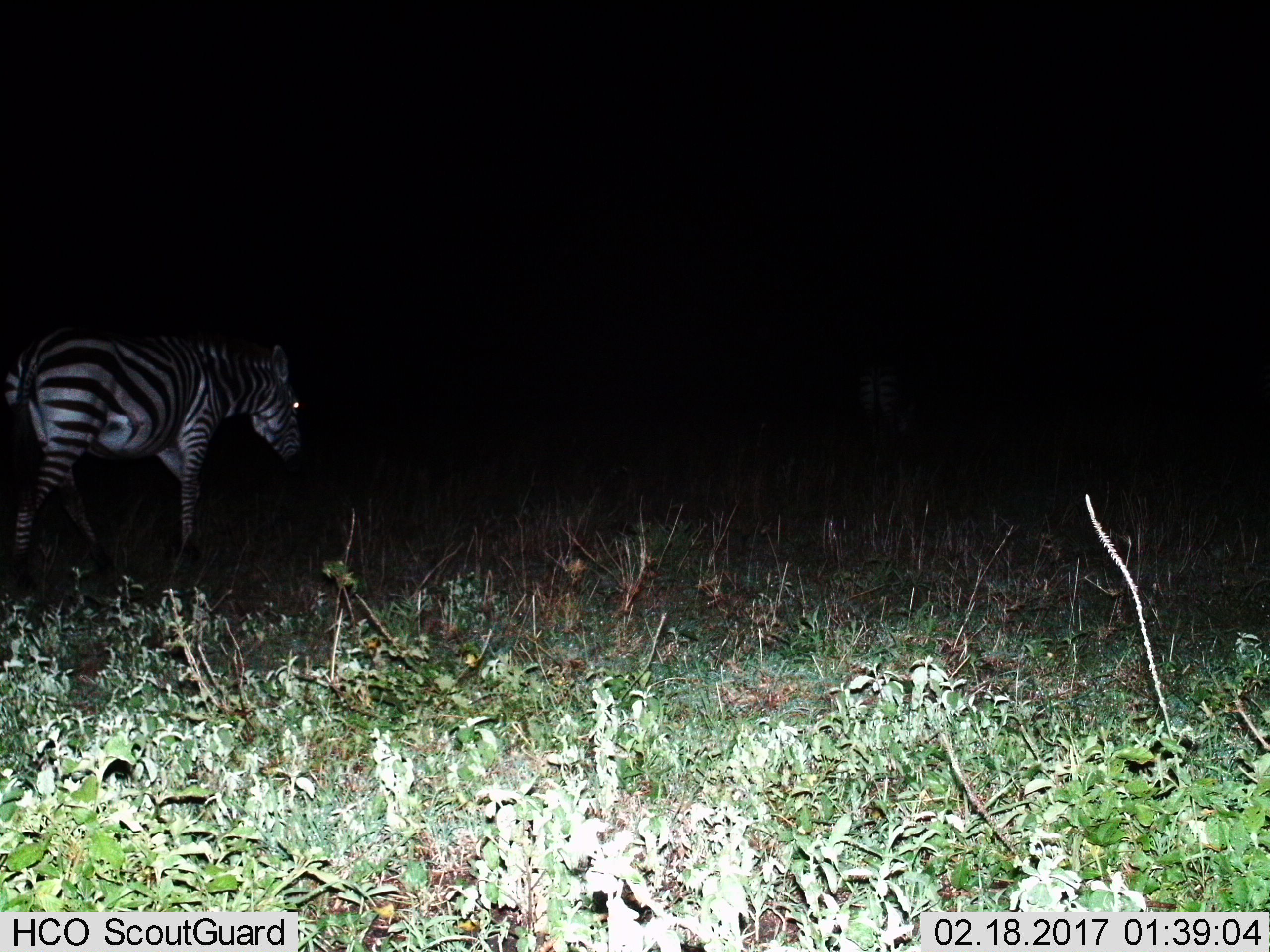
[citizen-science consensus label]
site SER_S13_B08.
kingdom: Animalia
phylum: Chordata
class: Mammalia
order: Perissodactyla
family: Equidae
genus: Equus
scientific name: Equus quagga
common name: plains zebra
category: zebraplains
Zebraplains (plains zebra) (Equus quagga), count 1. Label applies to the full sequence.